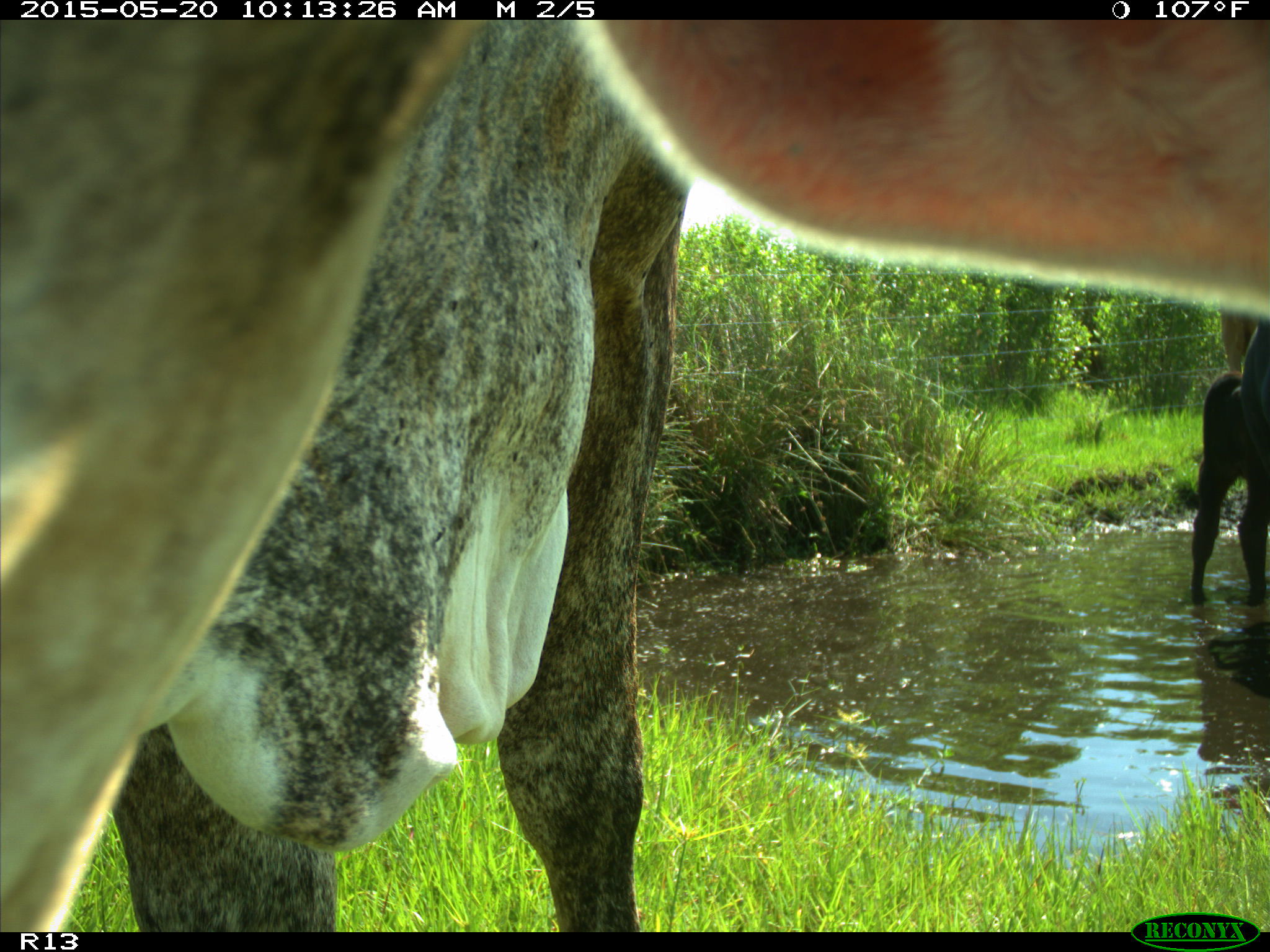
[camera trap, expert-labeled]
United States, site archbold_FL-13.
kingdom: Animalia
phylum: Chordata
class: Mammalia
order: Artiodactyla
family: Bovidae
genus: Bos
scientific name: Bos taurus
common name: domestic cow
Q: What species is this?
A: Bos taurus (domestic cow).